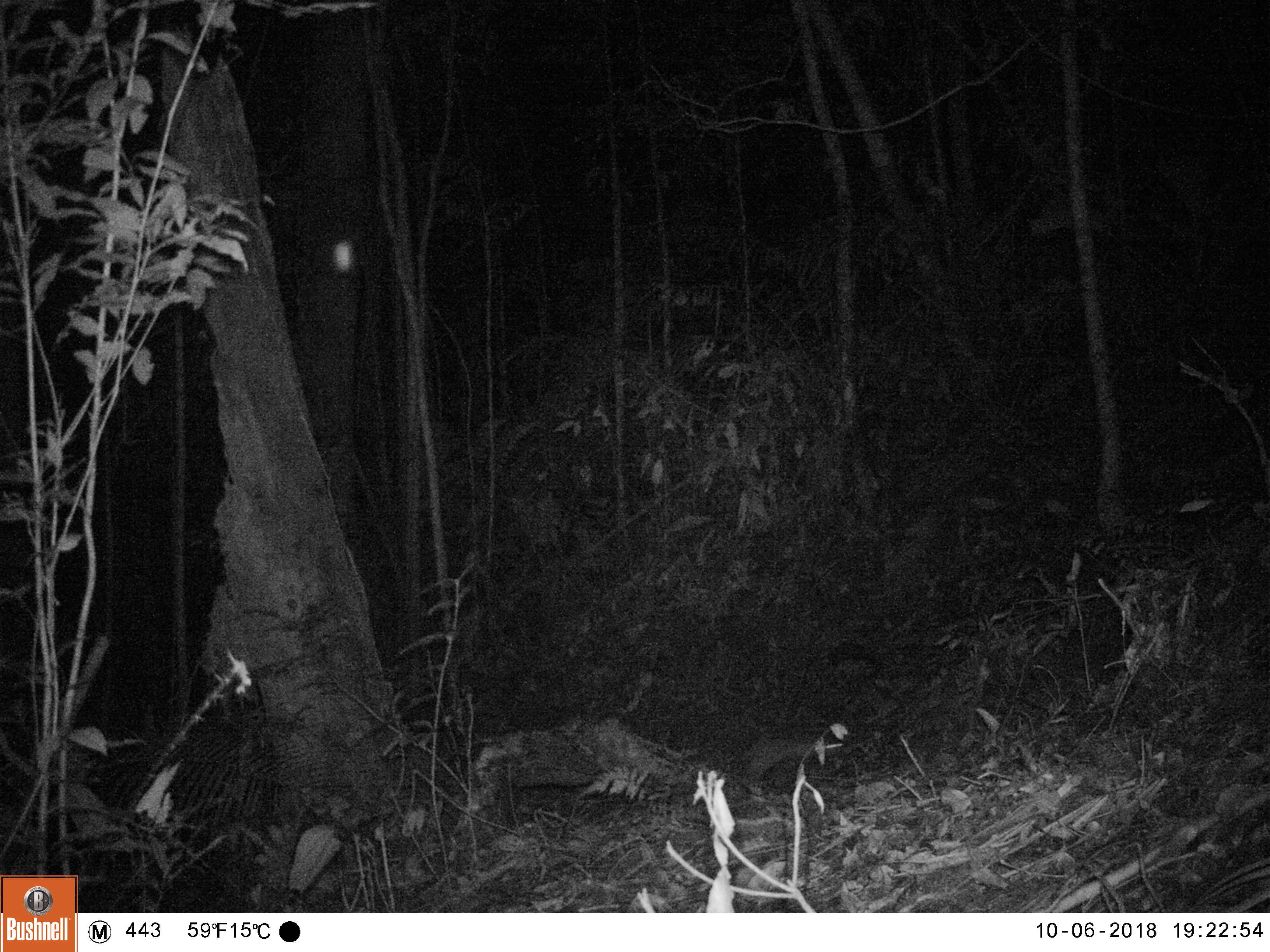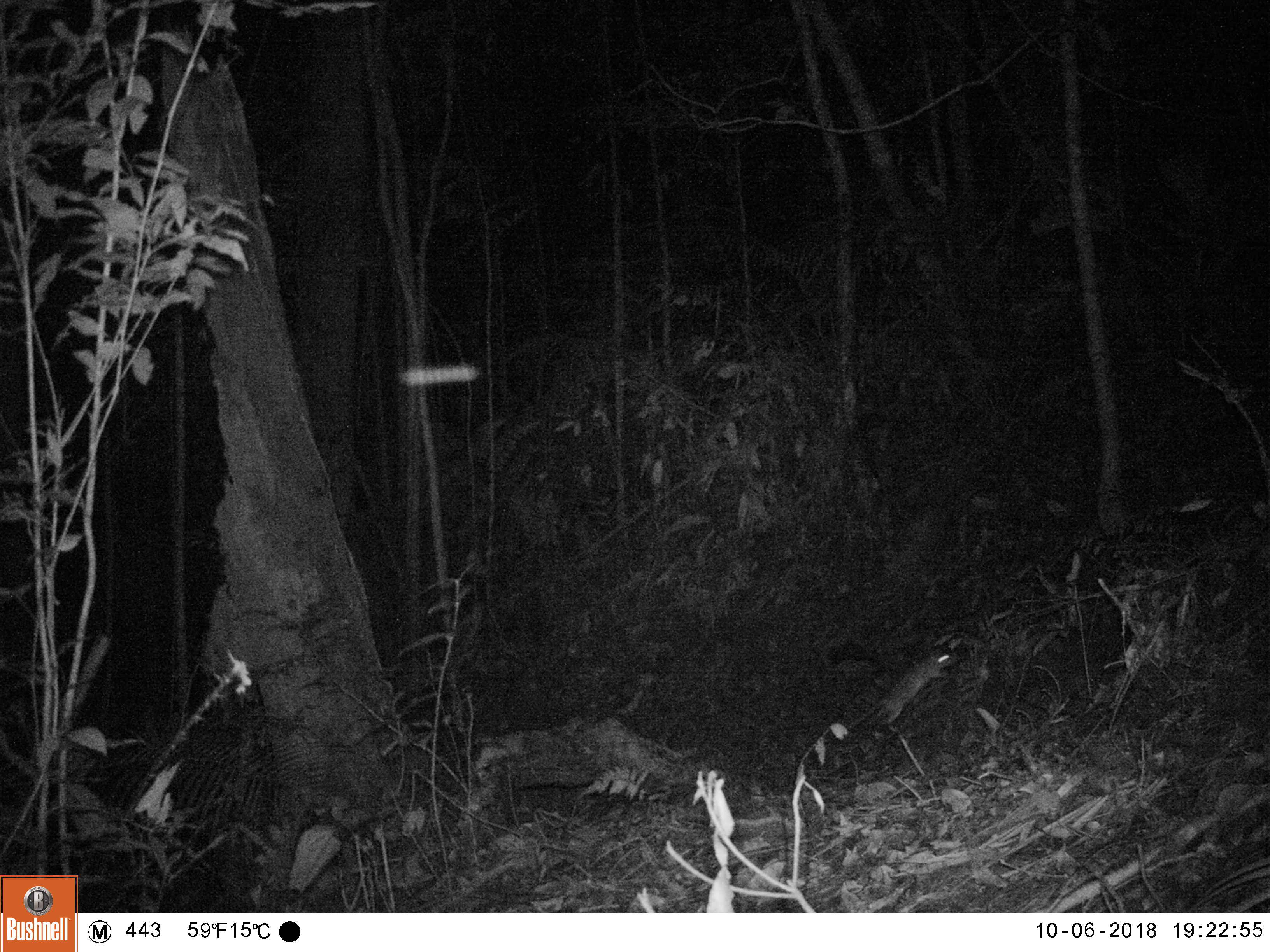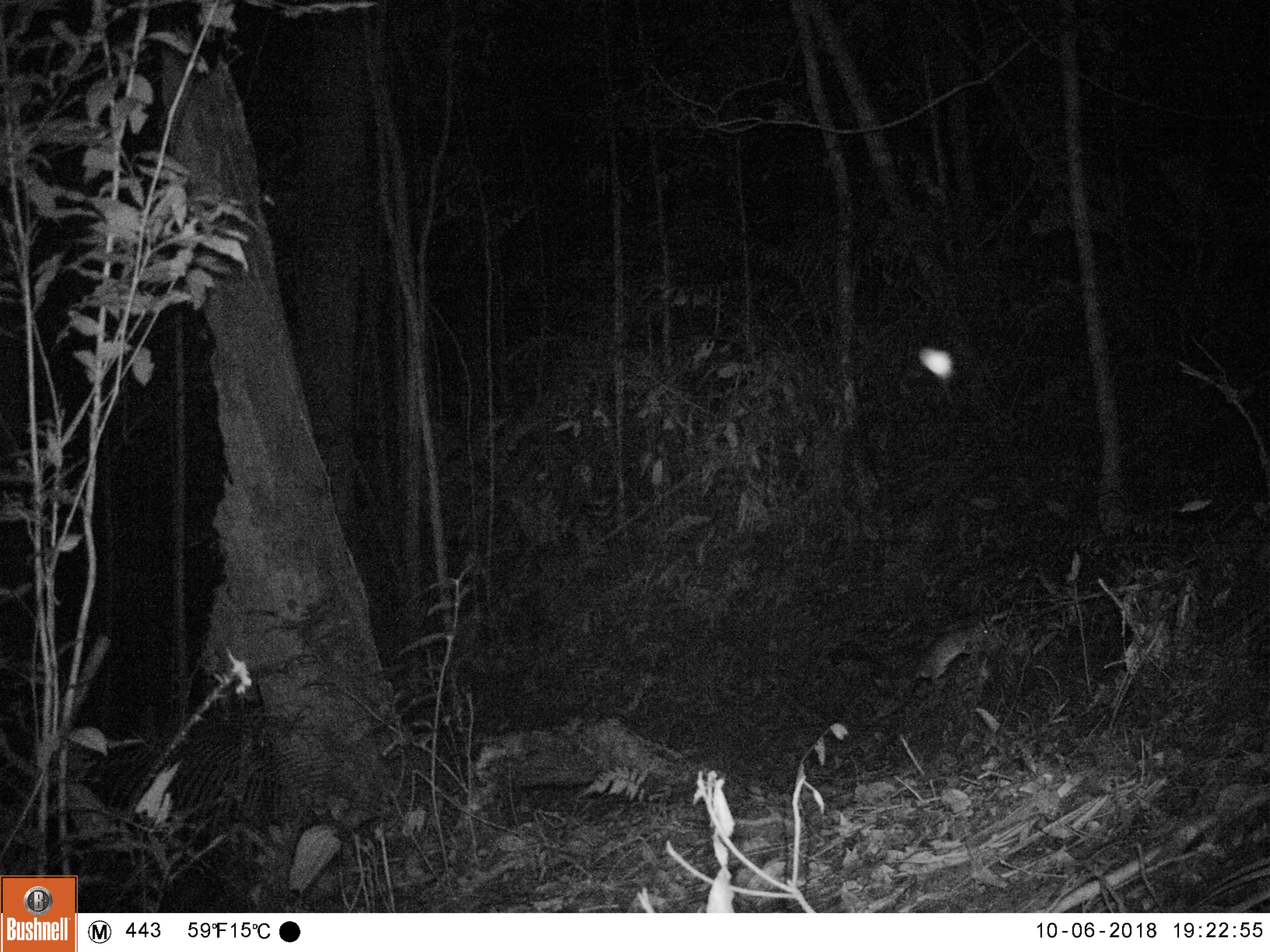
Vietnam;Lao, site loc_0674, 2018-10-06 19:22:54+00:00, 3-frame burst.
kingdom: Animalia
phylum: Chordata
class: Mammalia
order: Rodentia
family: Muridae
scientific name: Muridae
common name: old-world mice and rats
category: unidentified murid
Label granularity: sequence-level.